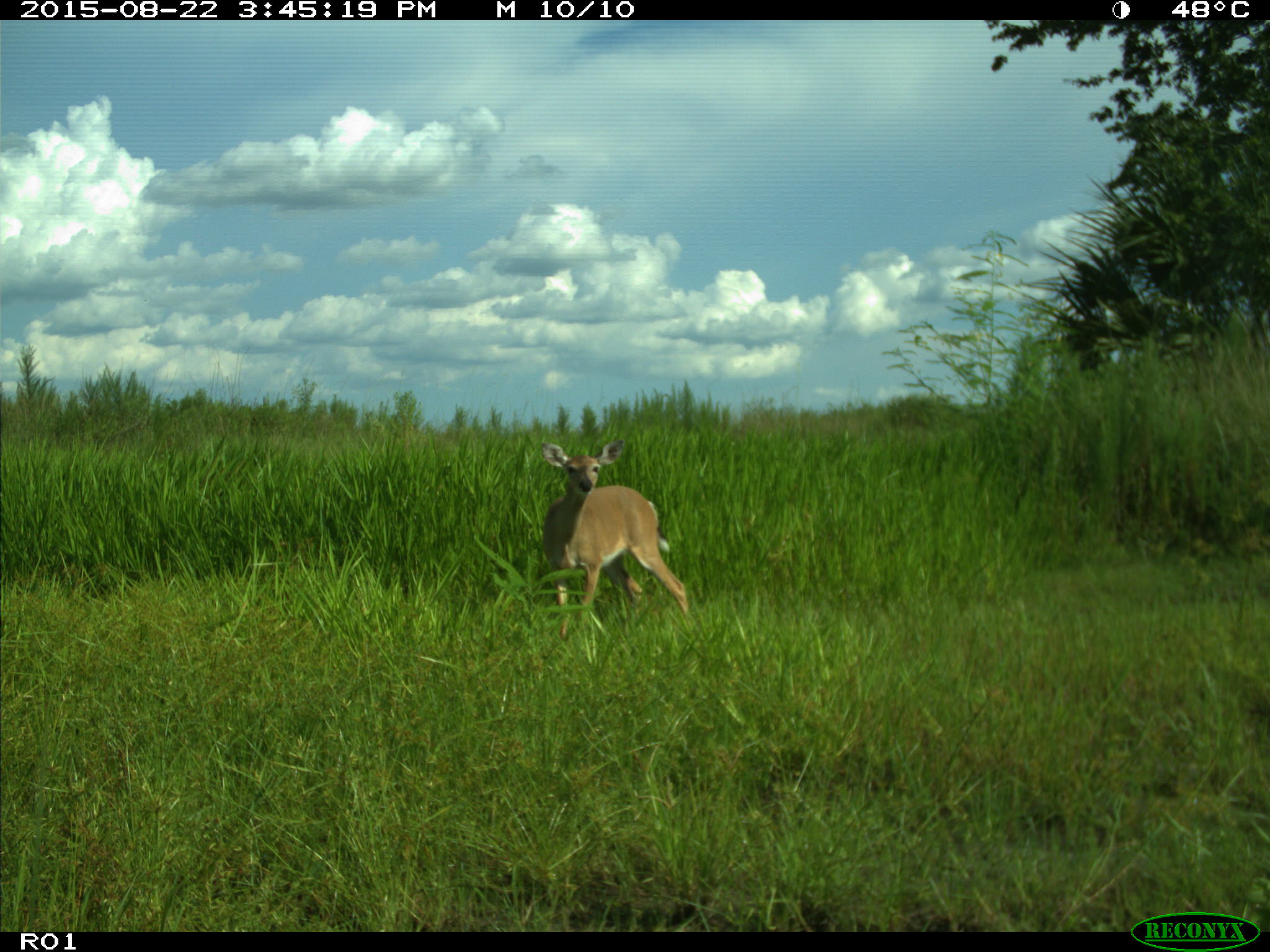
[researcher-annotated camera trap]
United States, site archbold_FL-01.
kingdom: Animalia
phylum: Chordata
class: Mammalia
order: Artiodactyla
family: Cervidae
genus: Odocoileus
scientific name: Odocoileus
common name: deer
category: unidentified deer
Unidentified deer (deer) (Odocoileus).